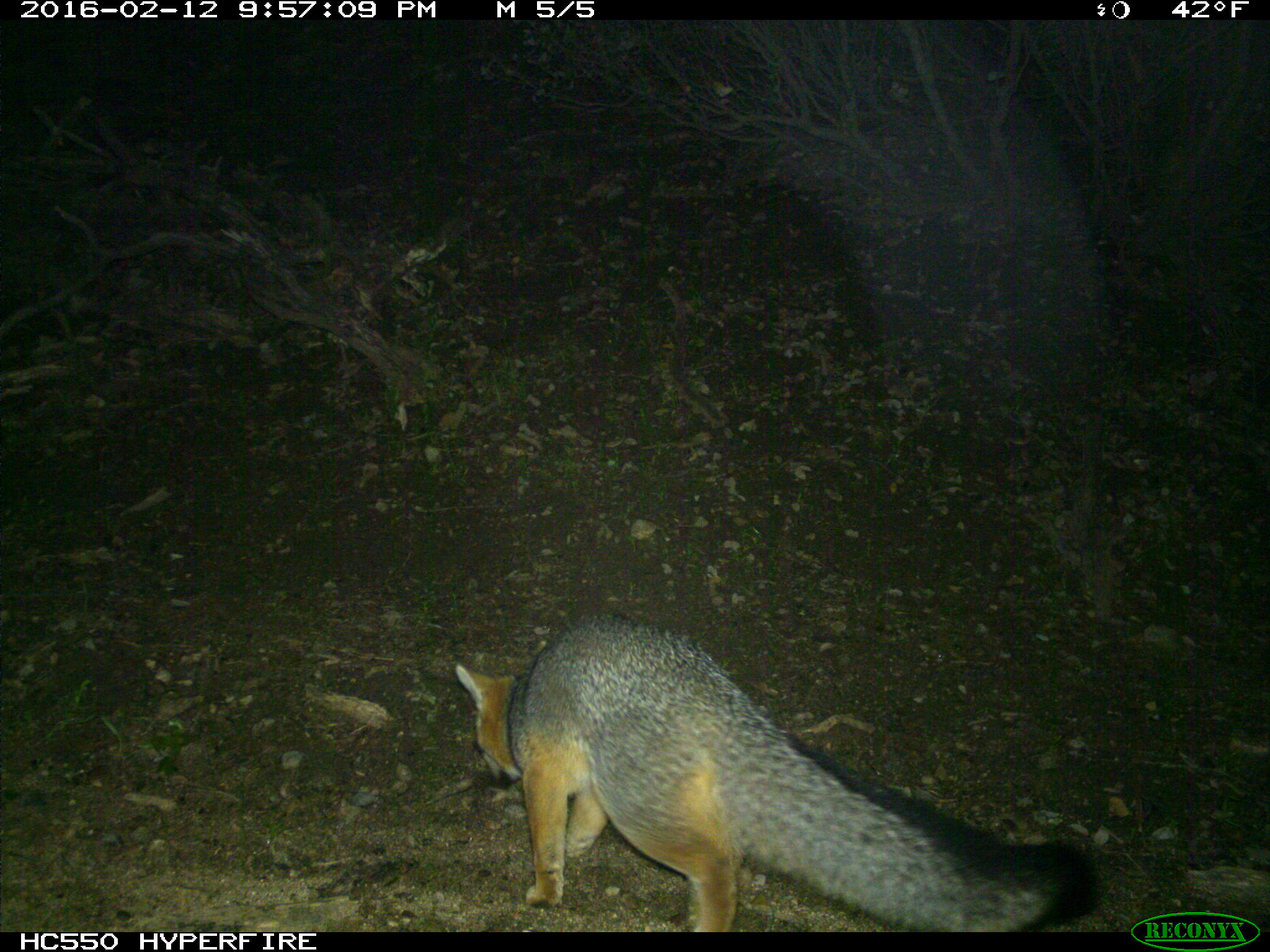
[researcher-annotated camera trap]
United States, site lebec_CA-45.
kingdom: Animalia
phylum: Chordata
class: Mammalia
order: Carnivora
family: Canidae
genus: Urocyon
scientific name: Urocyon cinereoargenteus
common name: gray fox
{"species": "Urocyon cinereoargenteus (gray fox)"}